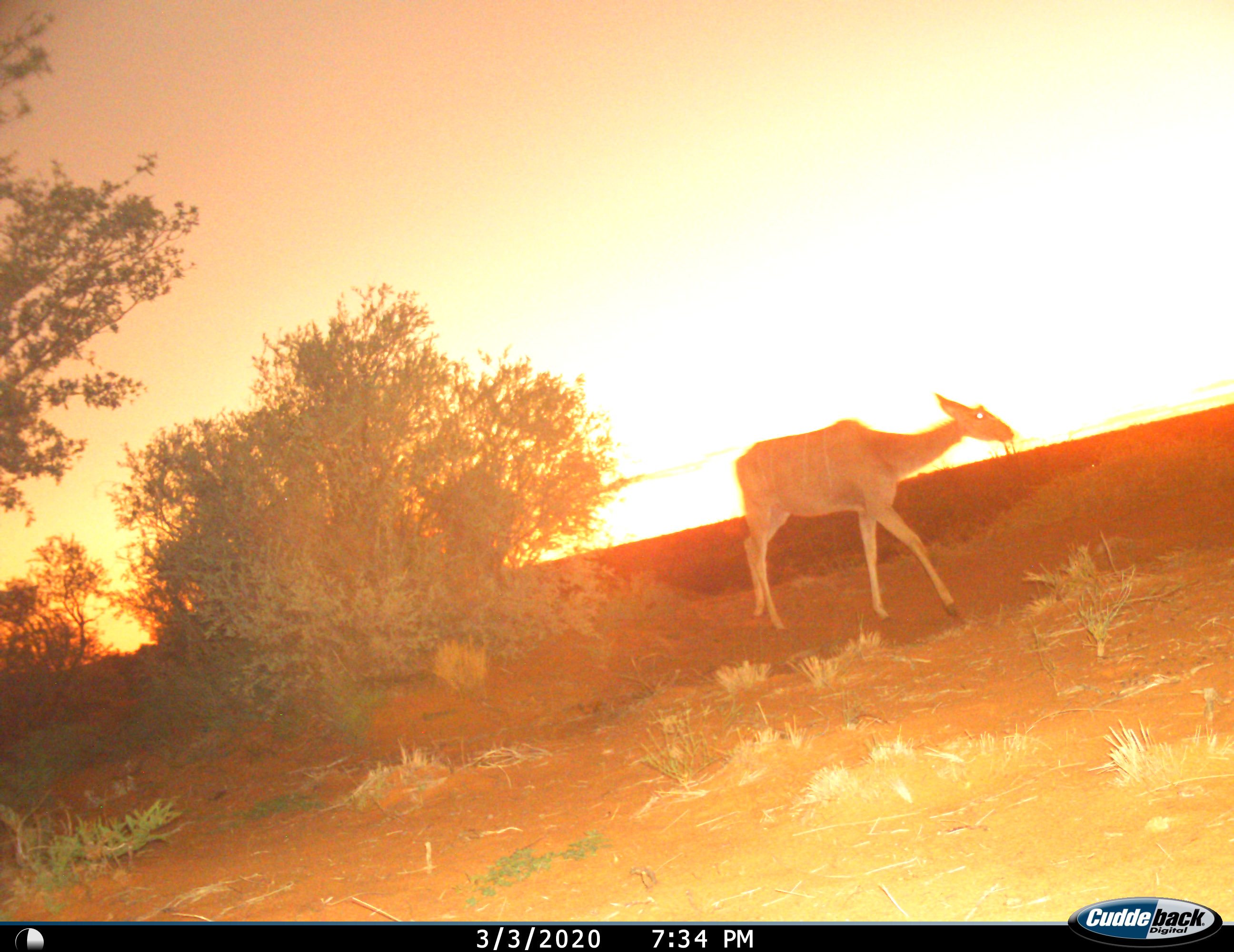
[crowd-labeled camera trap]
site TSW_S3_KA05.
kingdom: Animalia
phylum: Chordata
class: Mammalia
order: Artiodactyla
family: Bovidae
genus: Tragelaphus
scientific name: Tragelaphus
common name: kudu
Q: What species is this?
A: Kudu (Tragelaphus).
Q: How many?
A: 1.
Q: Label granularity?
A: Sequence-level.